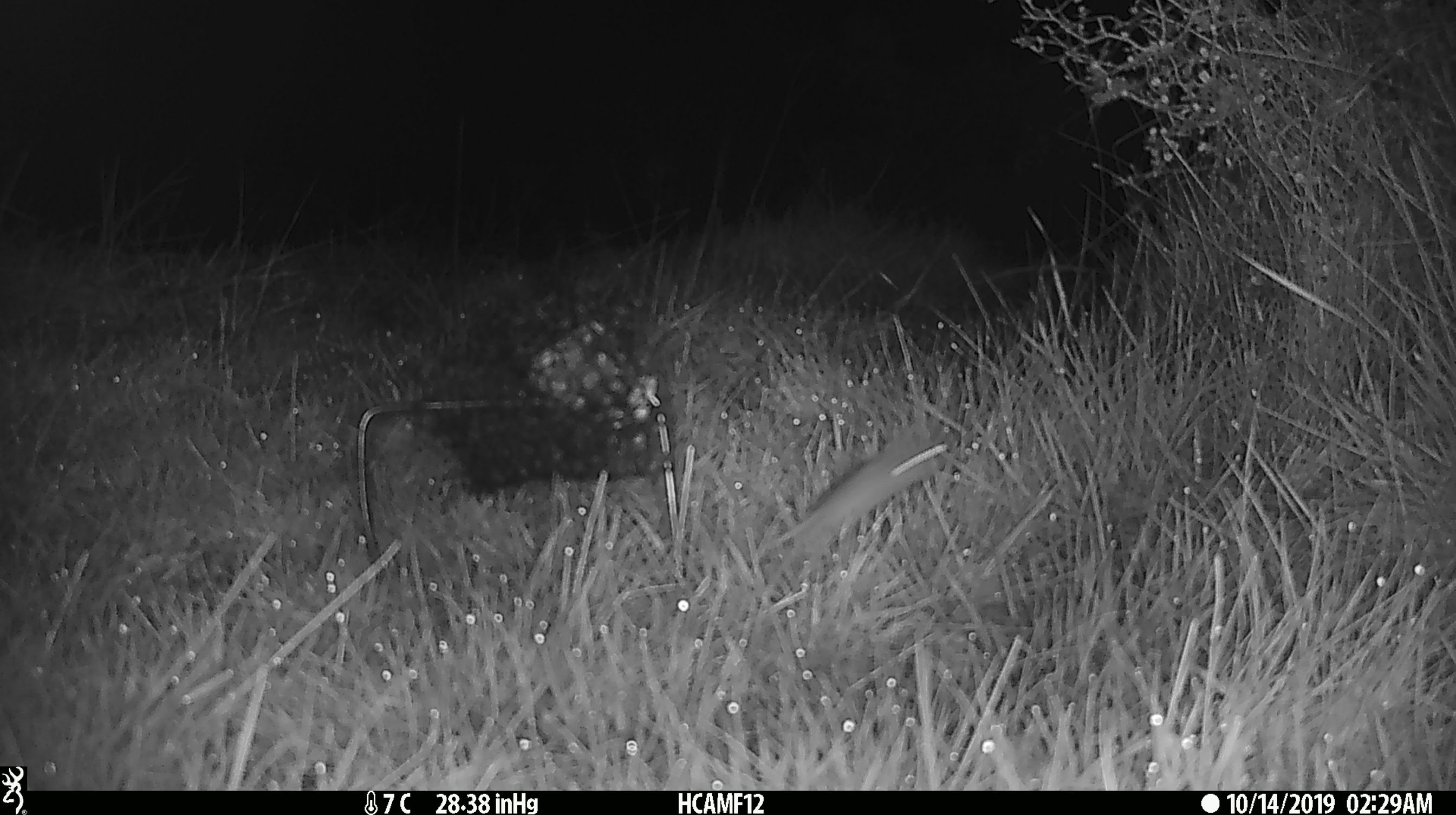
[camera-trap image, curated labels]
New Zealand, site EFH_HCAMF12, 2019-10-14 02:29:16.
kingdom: Animalia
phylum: Chordata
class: Mammalia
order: Rodentia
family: Muridae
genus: Mus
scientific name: Mus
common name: mouse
Mouse (Mus).